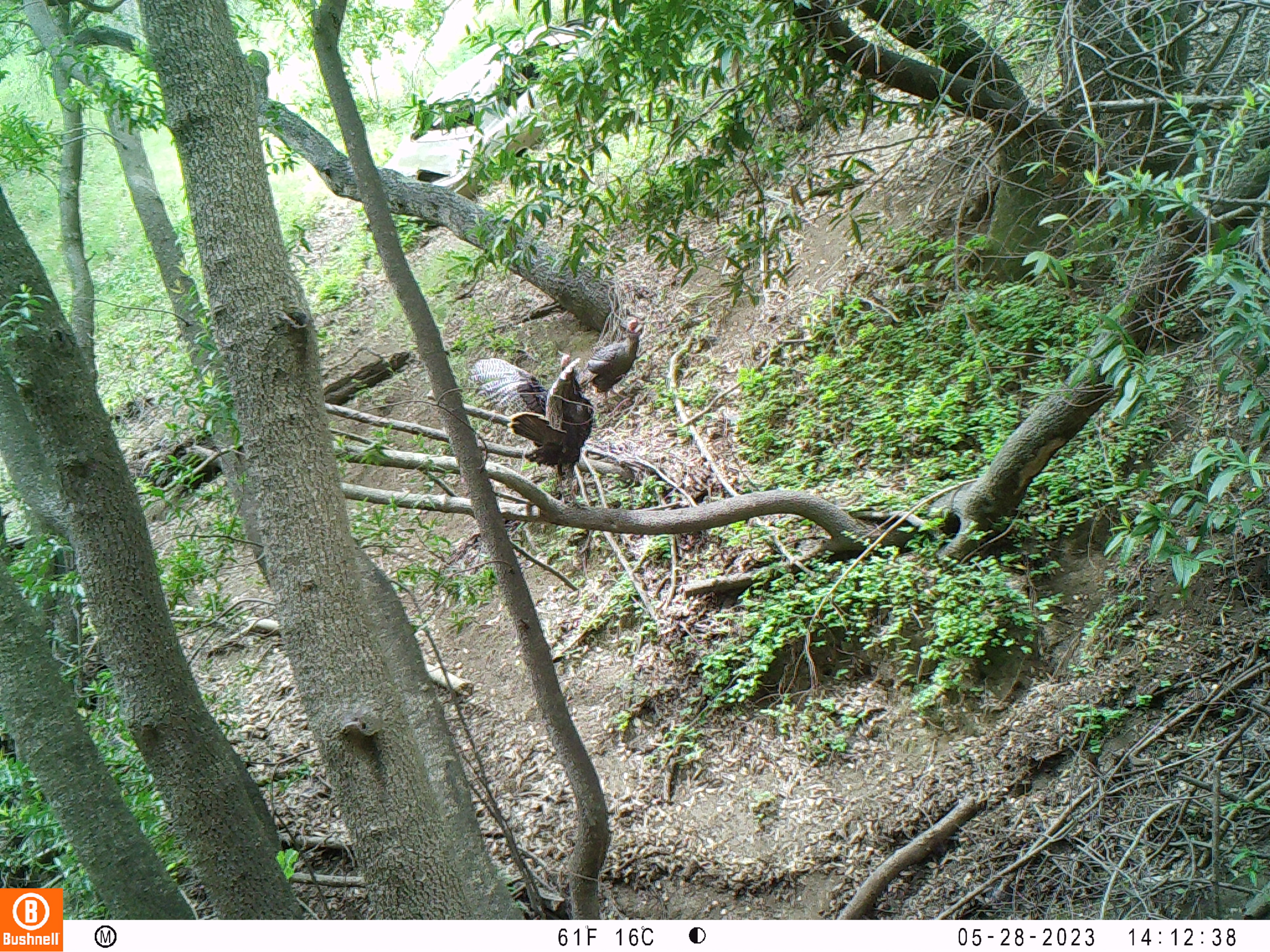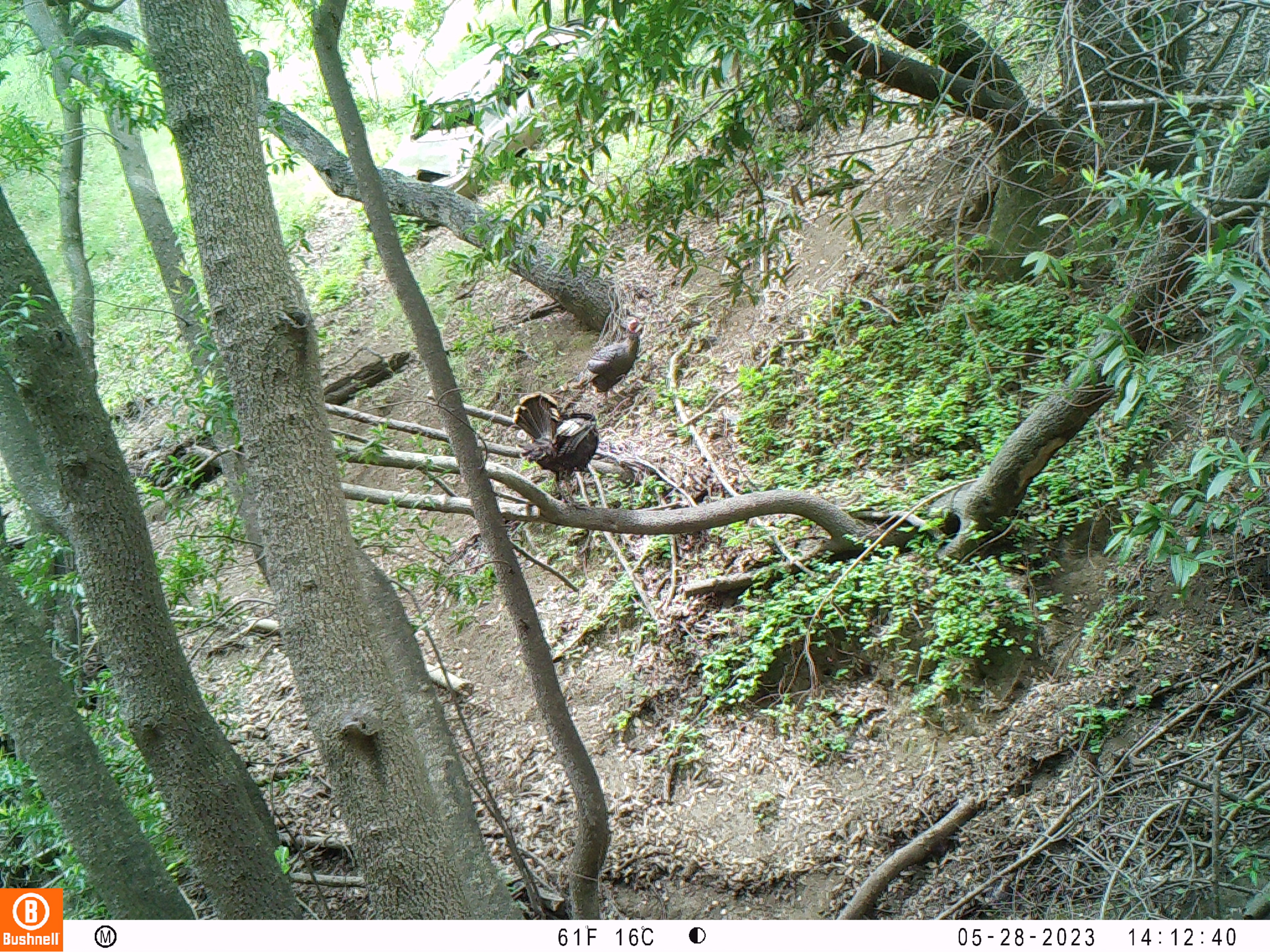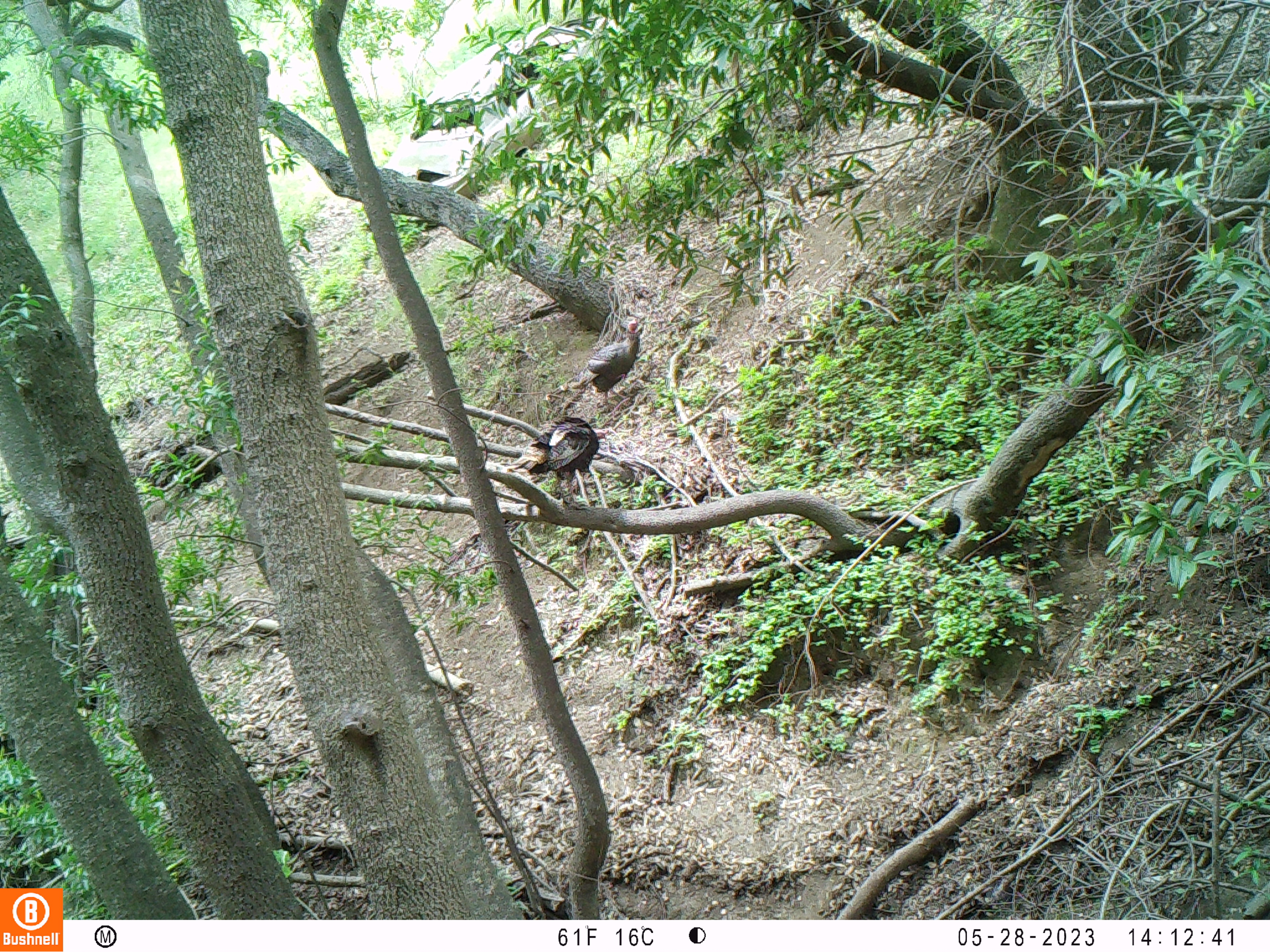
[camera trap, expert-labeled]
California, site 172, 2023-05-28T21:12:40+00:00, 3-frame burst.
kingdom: Animalia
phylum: Chordata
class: Aves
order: Galliformes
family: Phasianidae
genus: Meleagris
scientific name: Meleagris gallopavo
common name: turkey